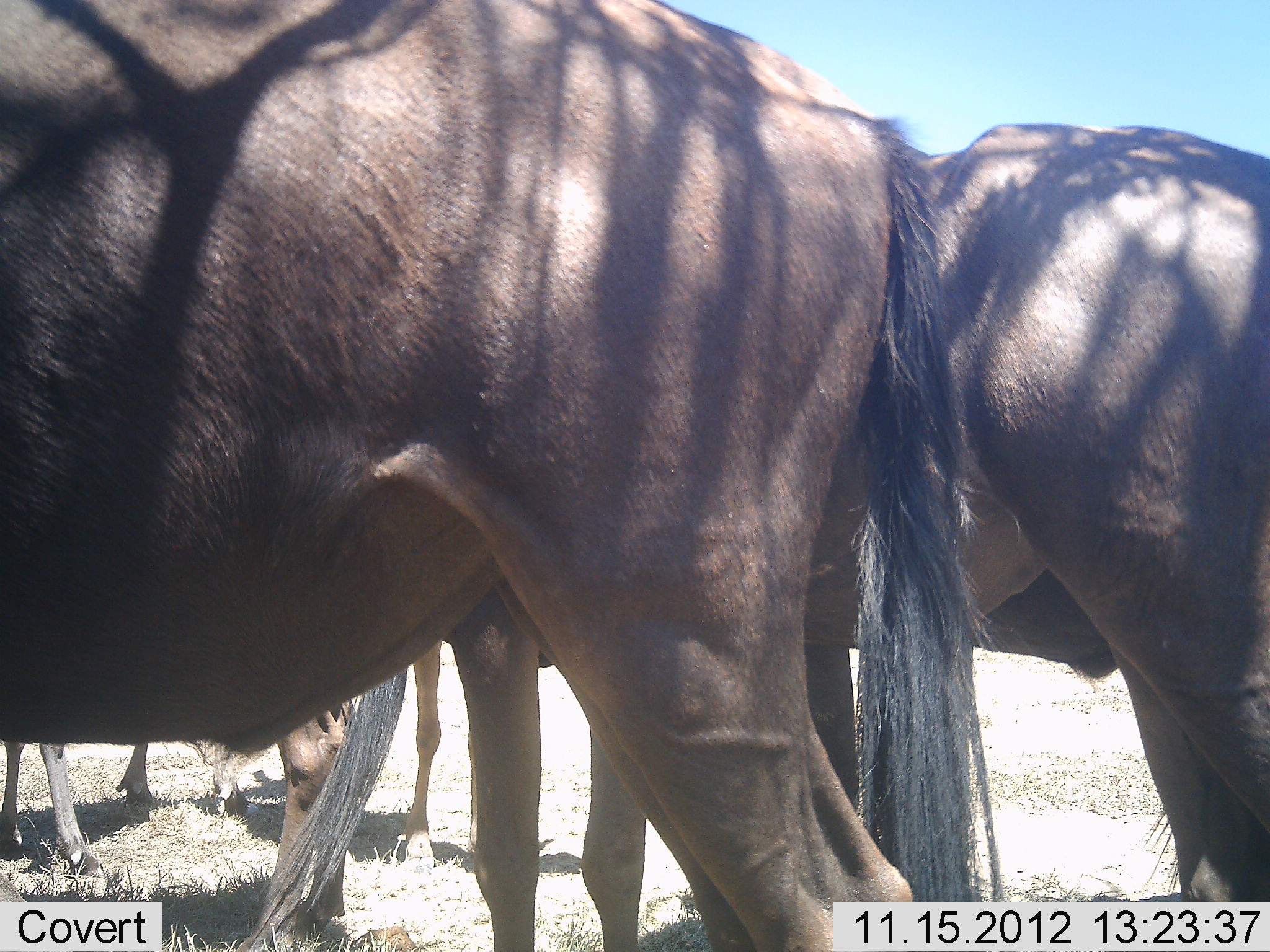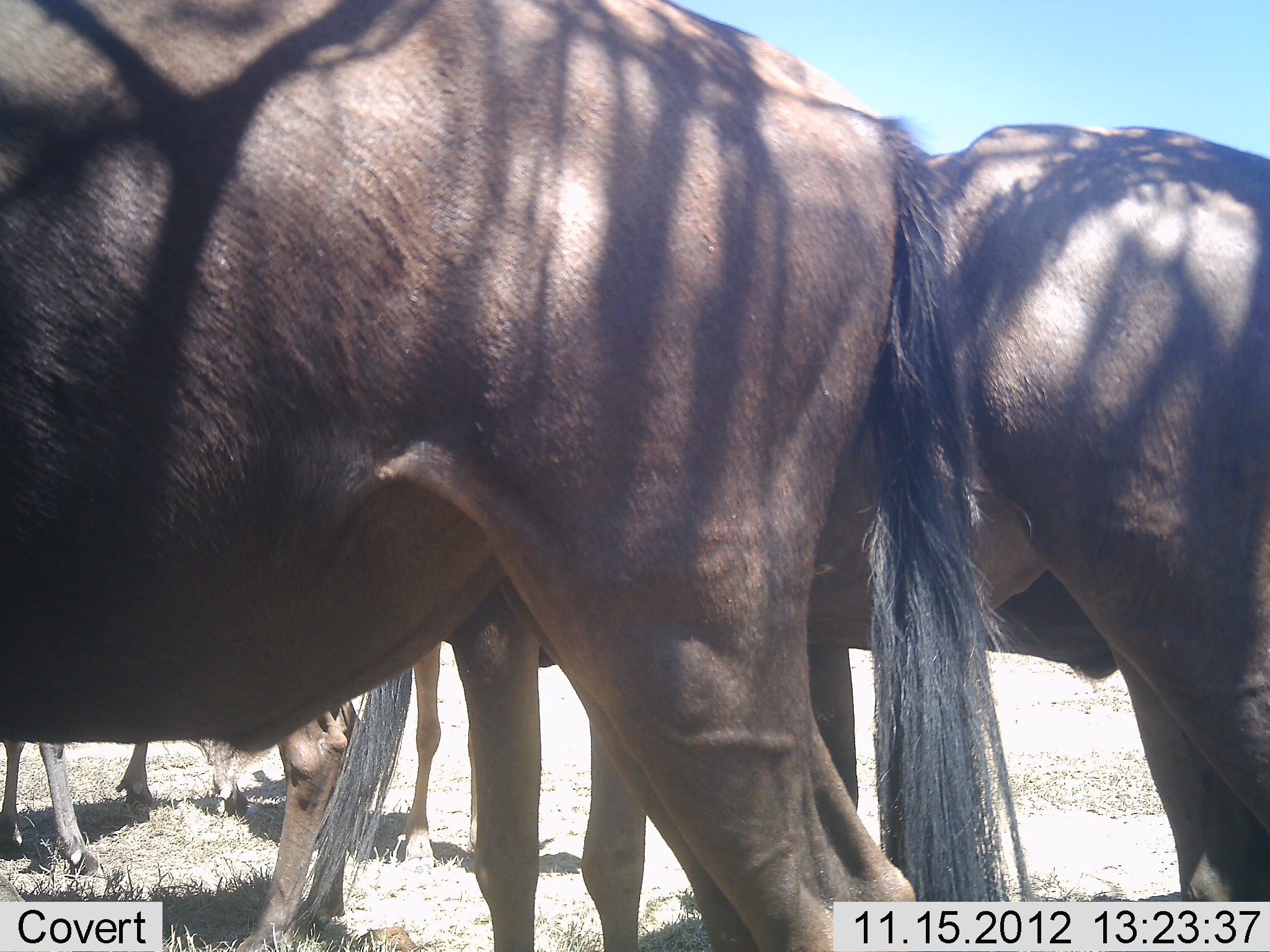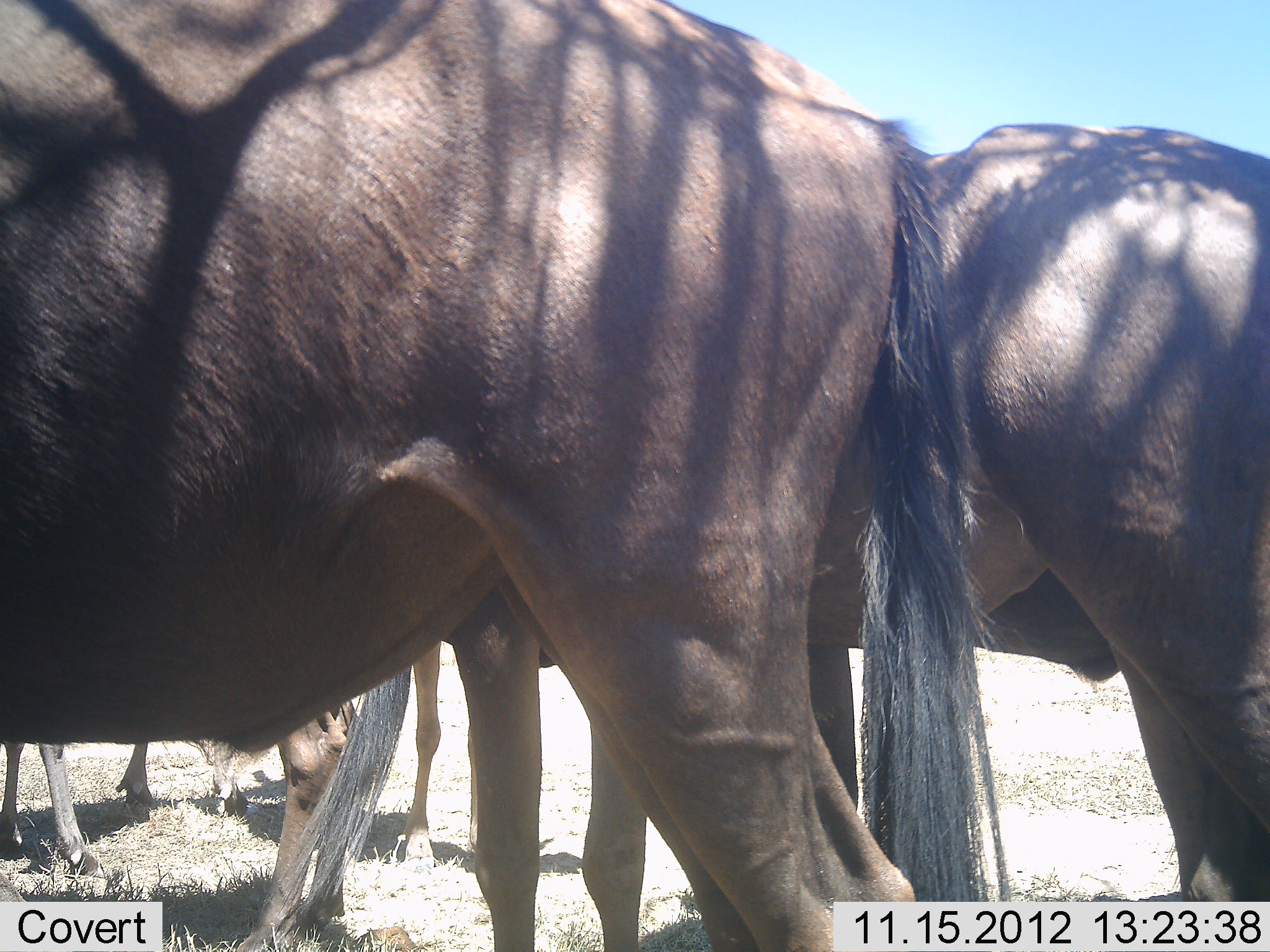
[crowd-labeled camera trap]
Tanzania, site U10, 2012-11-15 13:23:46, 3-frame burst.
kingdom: Animalia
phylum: Chordata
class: Mammalia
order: Artiodactyla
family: Bovidae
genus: Connochaetes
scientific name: Connochaetes taurinus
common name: blue wildebeest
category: wildebeest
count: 5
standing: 100%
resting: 10%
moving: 0%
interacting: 10%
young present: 0%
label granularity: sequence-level